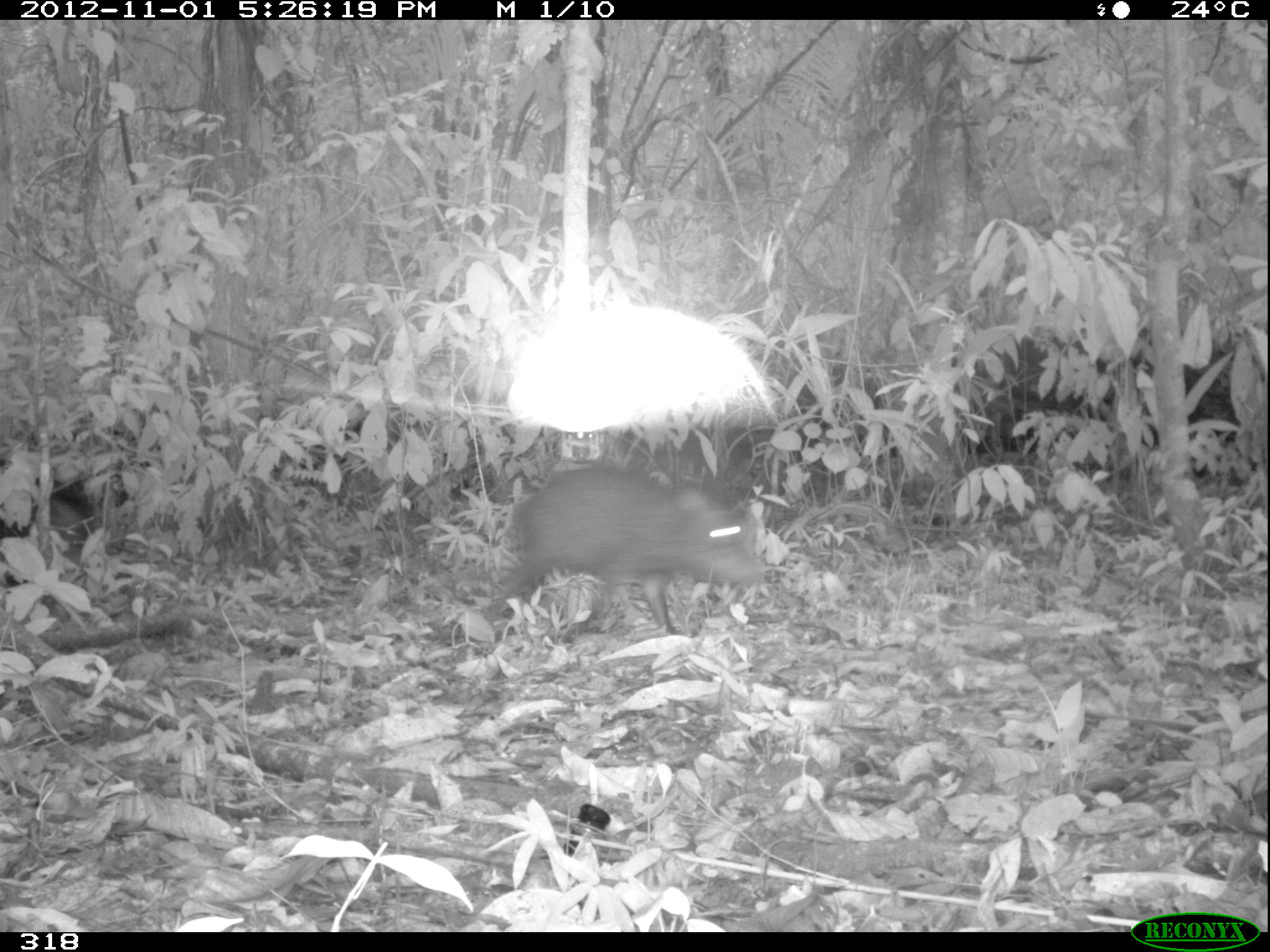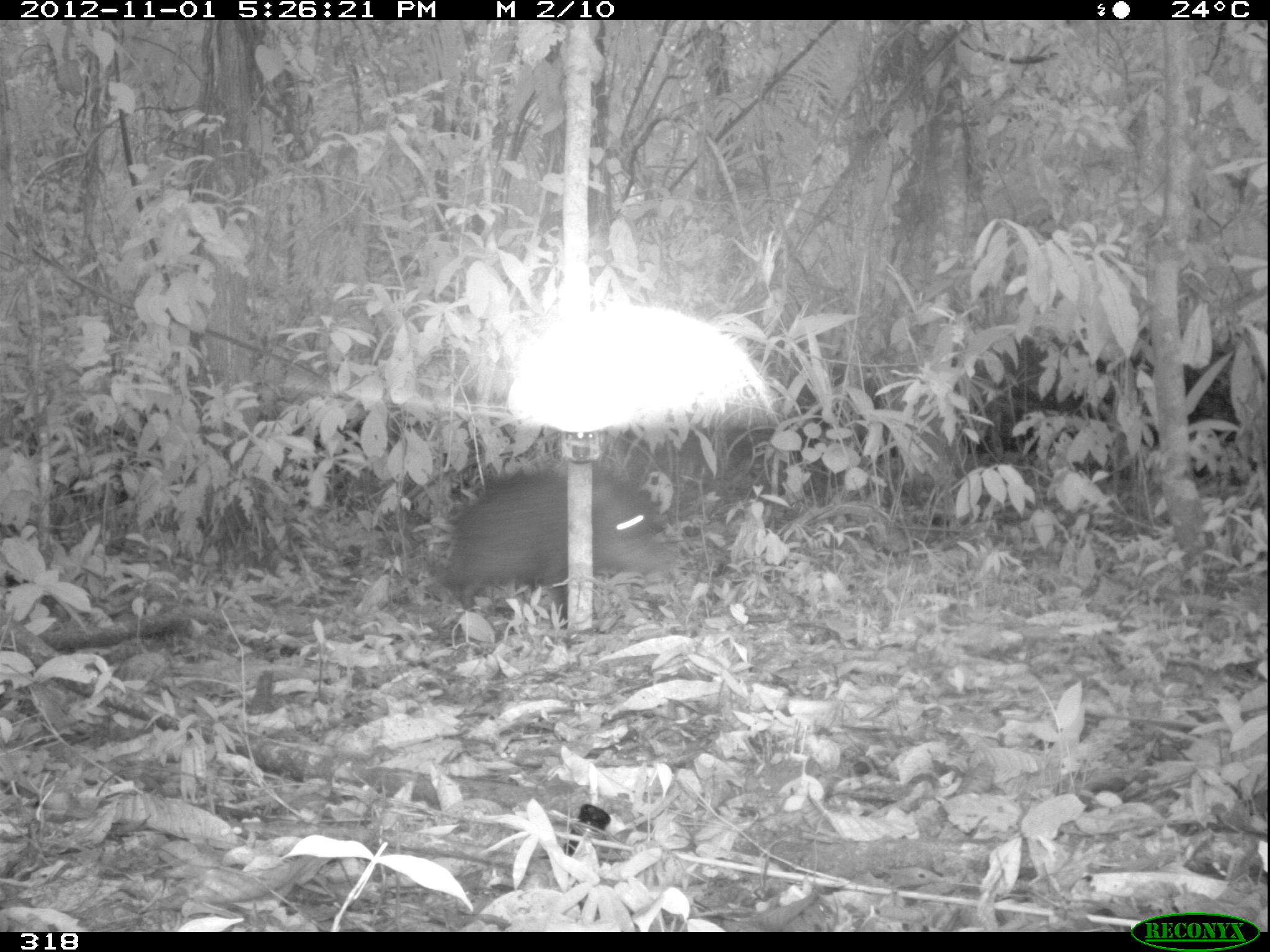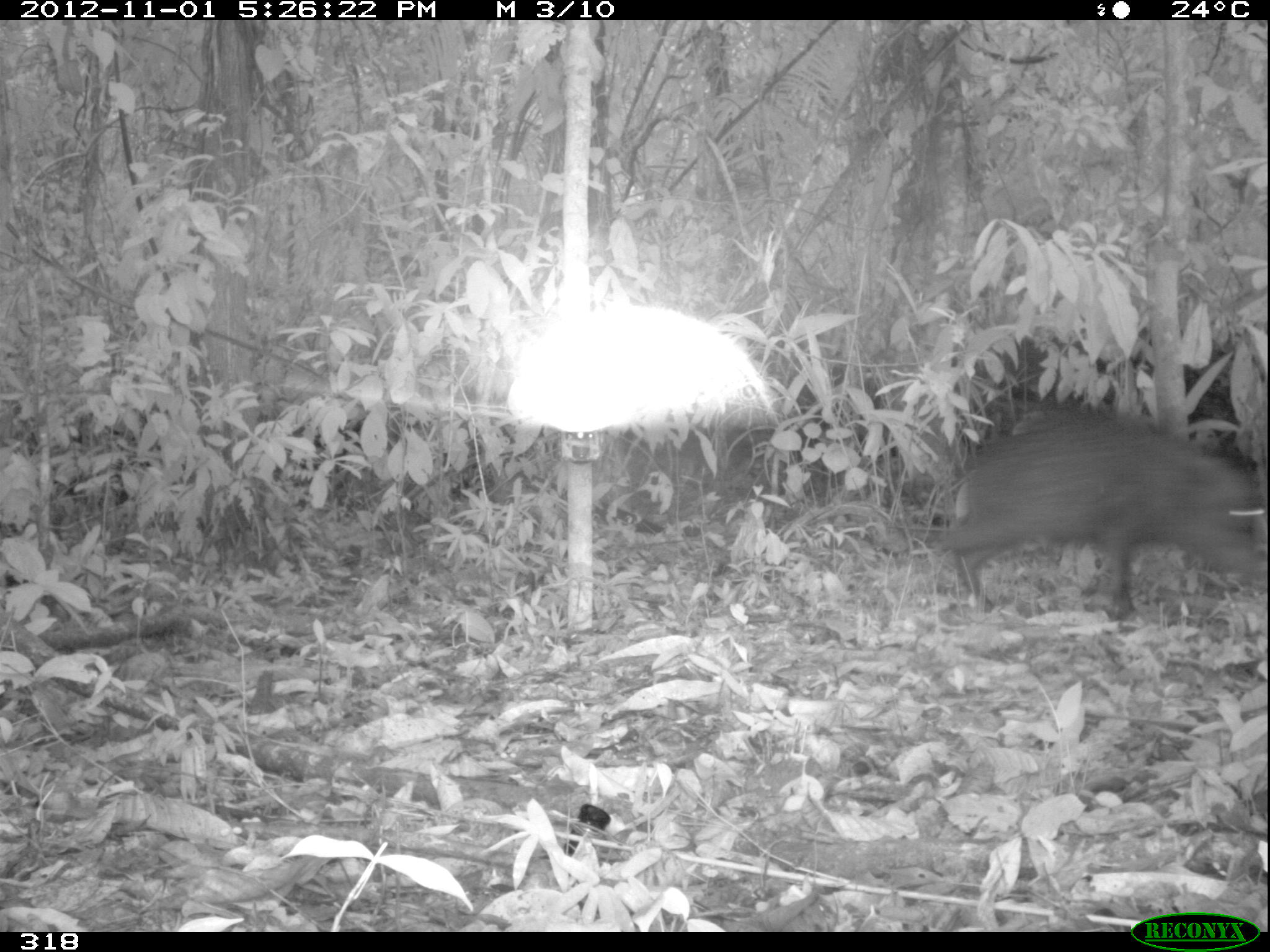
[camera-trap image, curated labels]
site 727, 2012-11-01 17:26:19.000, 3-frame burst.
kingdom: Animalia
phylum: Chordata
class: Mammalia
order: Artiodactyla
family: Tayassuidae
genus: Tayassu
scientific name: Tayassu pecari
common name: white-lipped peccary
Tayassu pecari (white-lipped peccary).